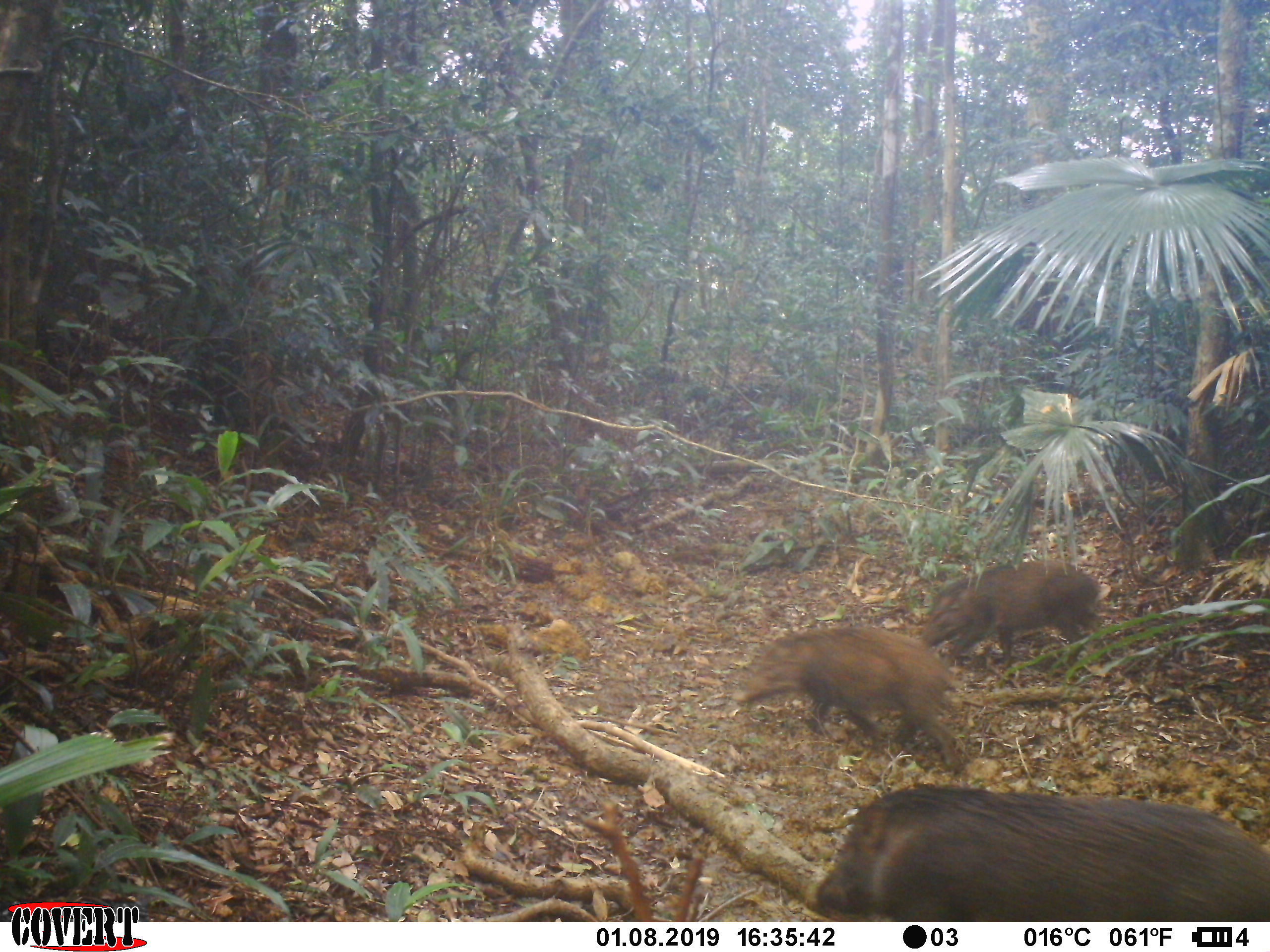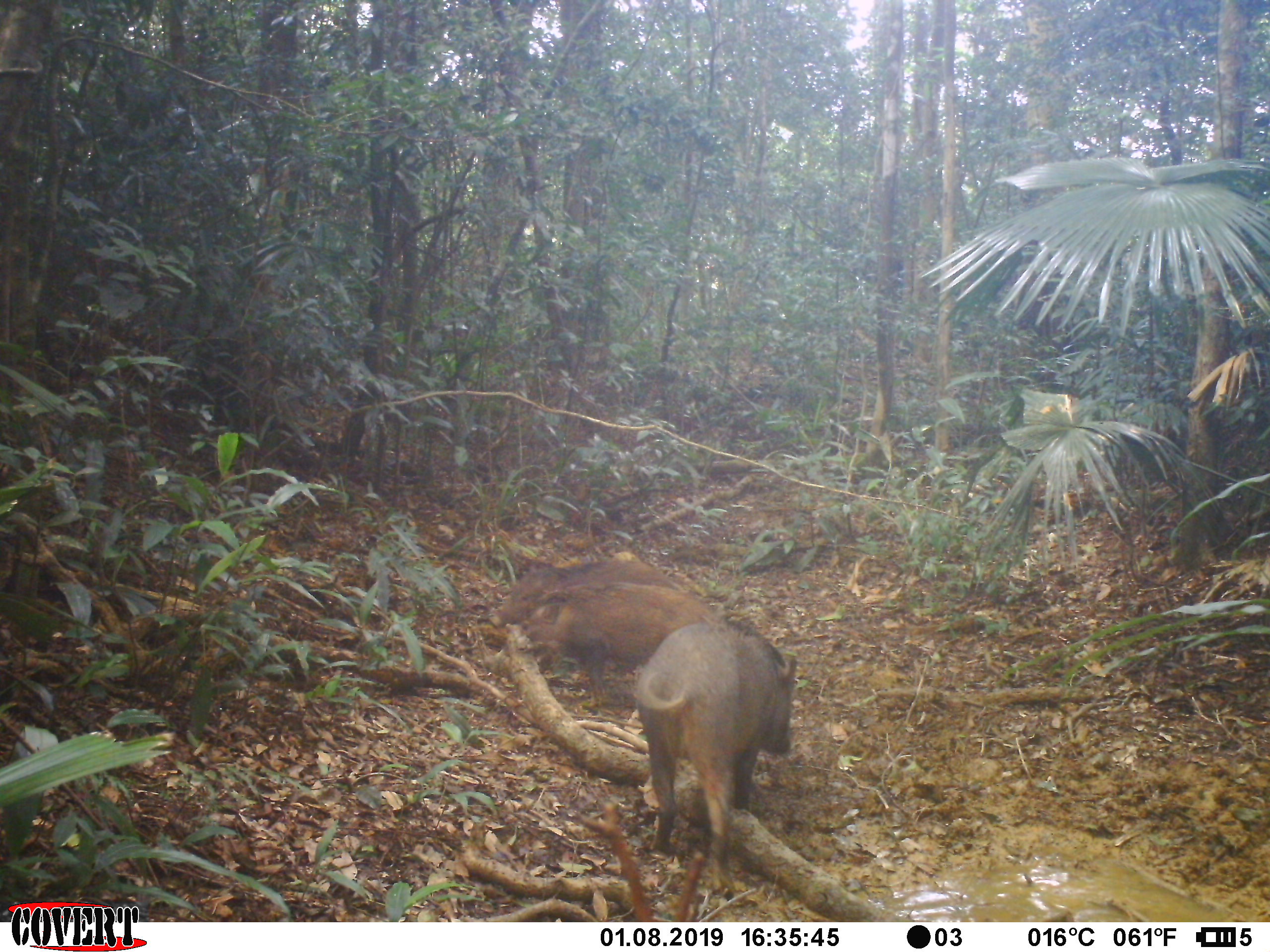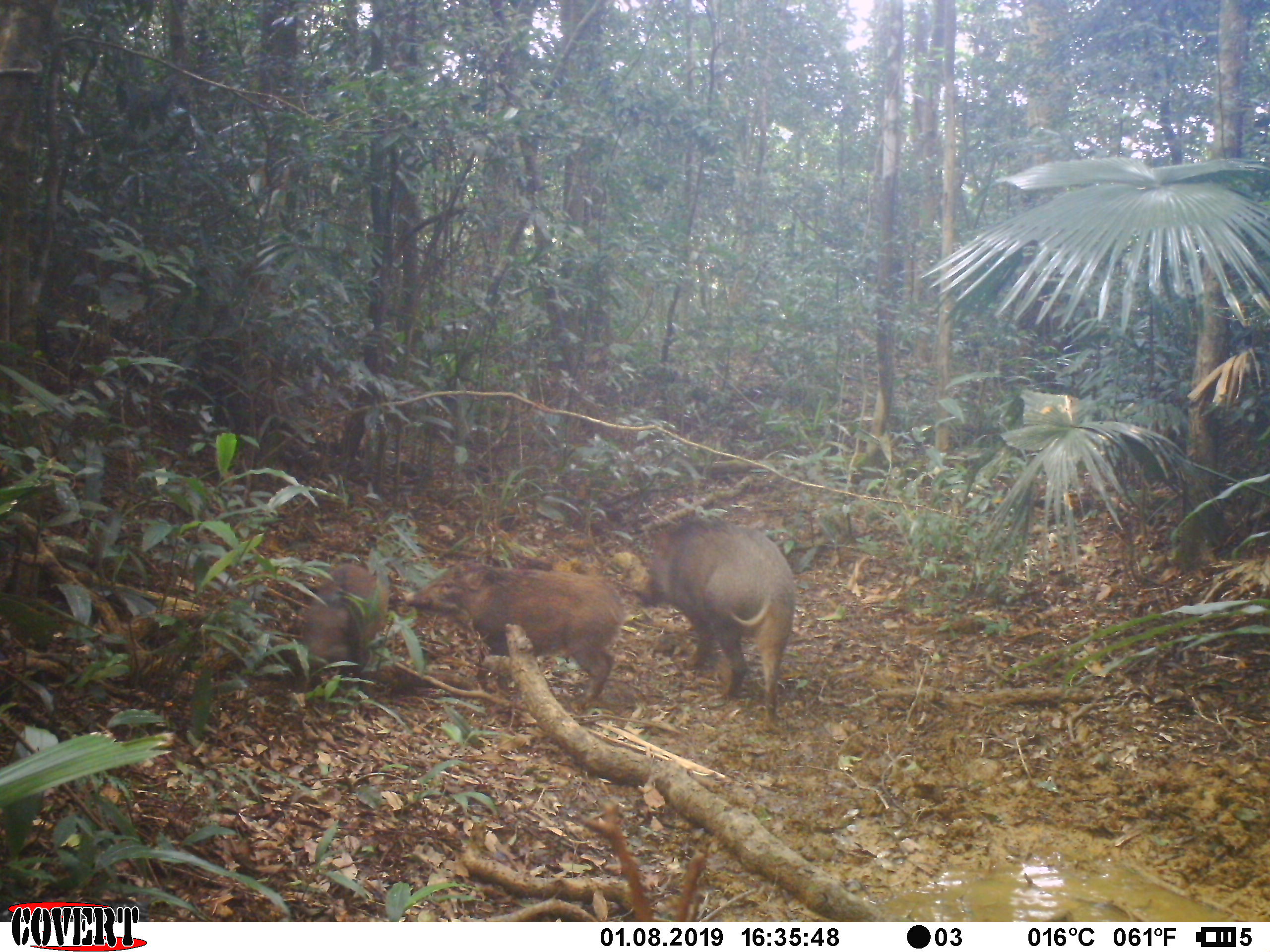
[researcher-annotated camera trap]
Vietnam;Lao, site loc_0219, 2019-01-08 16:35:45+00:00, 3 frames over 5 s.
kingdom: Animalia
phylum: Chordata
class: Mammalia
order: Artiodactyla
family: Suidae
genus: Sus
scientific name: Sus scrofa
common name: eurasian wild pig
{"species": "eurasian wild pig (Sus scrofa)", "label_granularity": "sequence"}